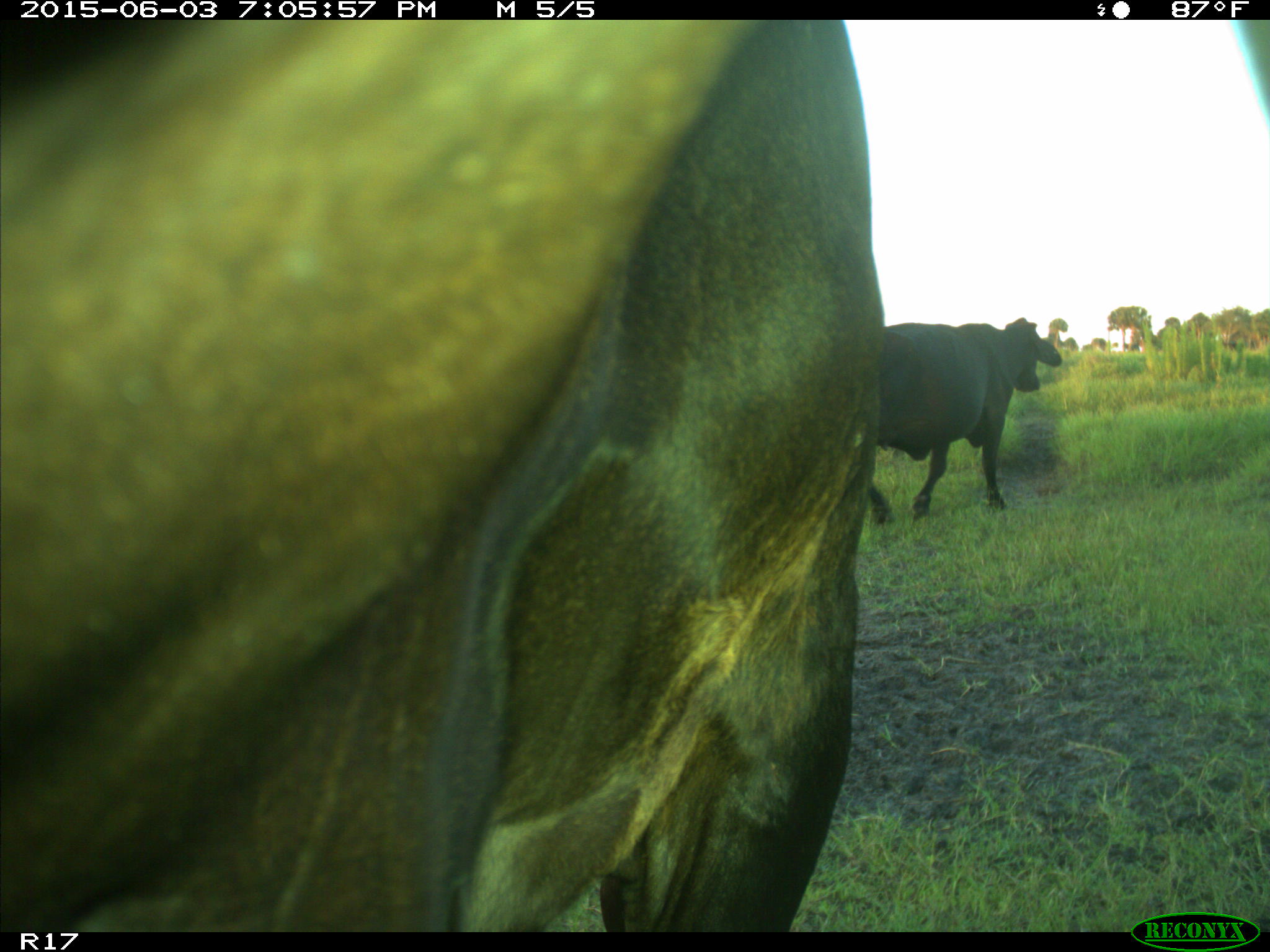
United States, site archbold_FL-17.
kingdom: Animalia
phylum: Chordata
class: Mammalia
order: Artiodactyla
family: Bovidae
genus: Bos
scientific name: Bos taurus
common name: domestic cow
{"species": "Bos taurus (domestic cow)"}